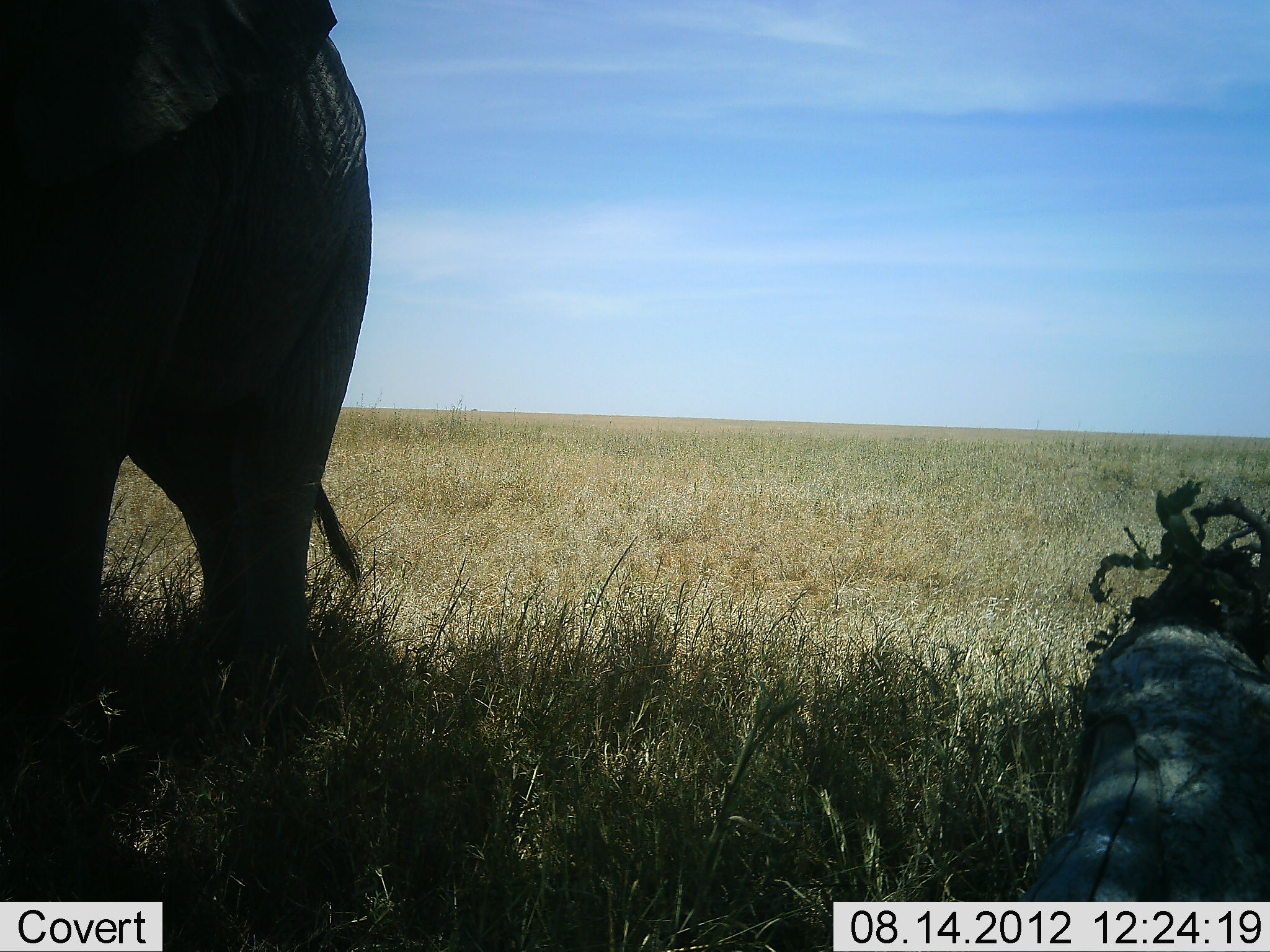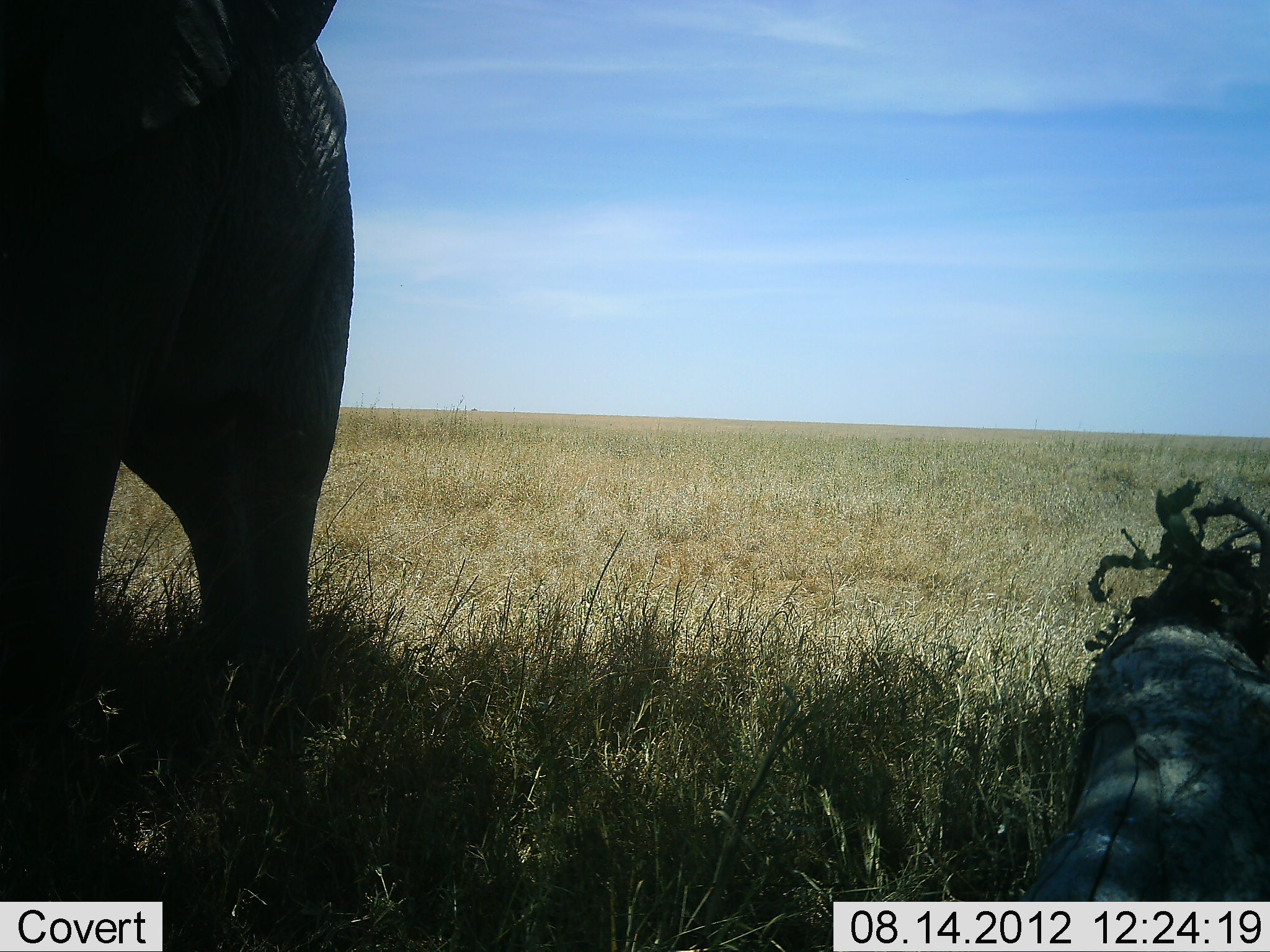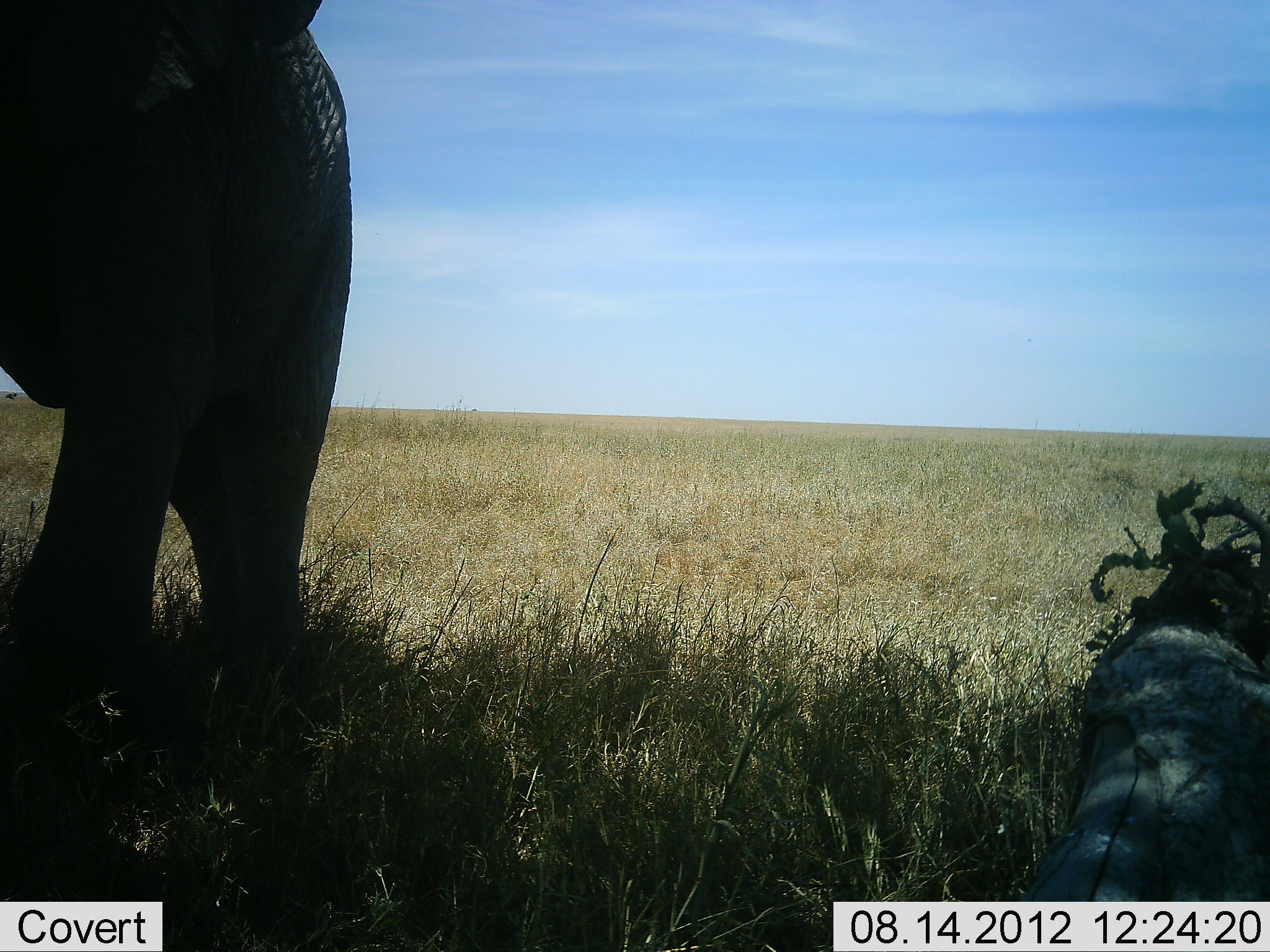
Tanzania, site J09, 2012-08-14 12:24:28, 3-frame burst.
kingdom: Animalia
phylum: Chordata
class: Mammalia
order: Proboscidea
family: Elephantidae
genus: Loxodonta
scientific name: Loxodonta africana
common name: african bush elephant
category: elephant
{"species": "elephant (african bush elephant) (Loxodonta africana)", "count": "1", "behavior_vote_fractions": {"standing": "90%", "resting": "0%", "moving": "10%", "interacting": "0%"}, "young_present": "10%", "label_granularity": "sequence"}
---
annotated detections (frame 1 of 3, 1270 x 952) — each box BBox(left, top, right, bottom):
animal: BBox(1, 0, 372, 862)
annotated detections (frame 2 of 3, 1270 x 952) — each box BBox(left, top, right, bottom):
animal: BBox(0, 0, 356, 871)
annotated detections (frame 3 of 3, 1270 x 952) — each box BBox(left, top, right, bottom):
animal: BBox(0, 0, 353, 762)